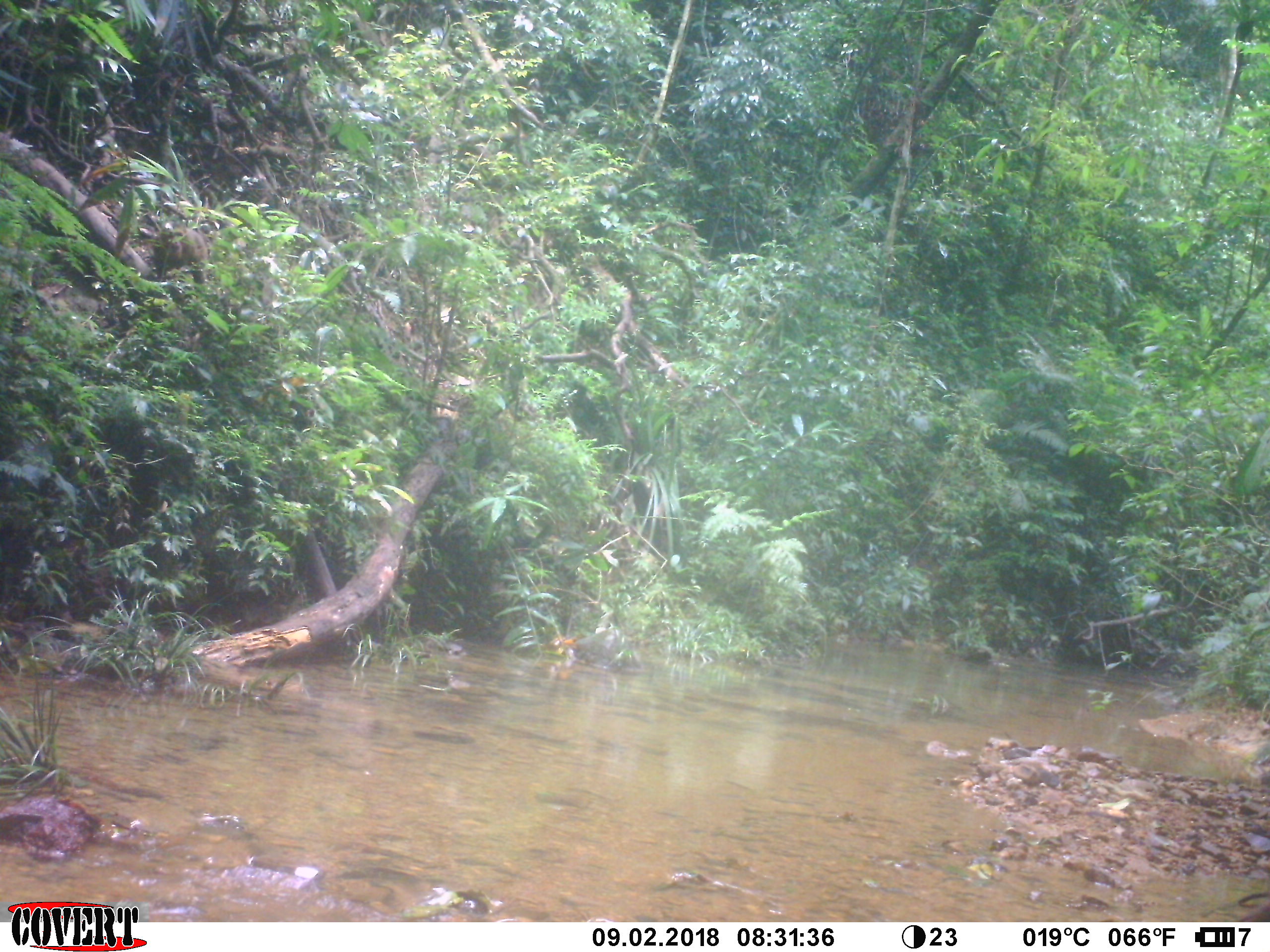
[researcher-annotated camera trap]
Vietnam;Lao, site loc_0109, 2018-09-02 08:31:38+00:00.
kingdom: Animalia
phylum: Chordata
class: Mammalia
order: Primates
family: Cercopithecidae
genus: Macaca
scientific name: Macaca arctoides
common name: stump-tailed macaque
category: stump tailed macaque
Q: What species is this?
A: Stump tailed macaque (stump-tailed macaque) (Macaca arctoides).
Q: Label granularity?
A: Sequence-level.